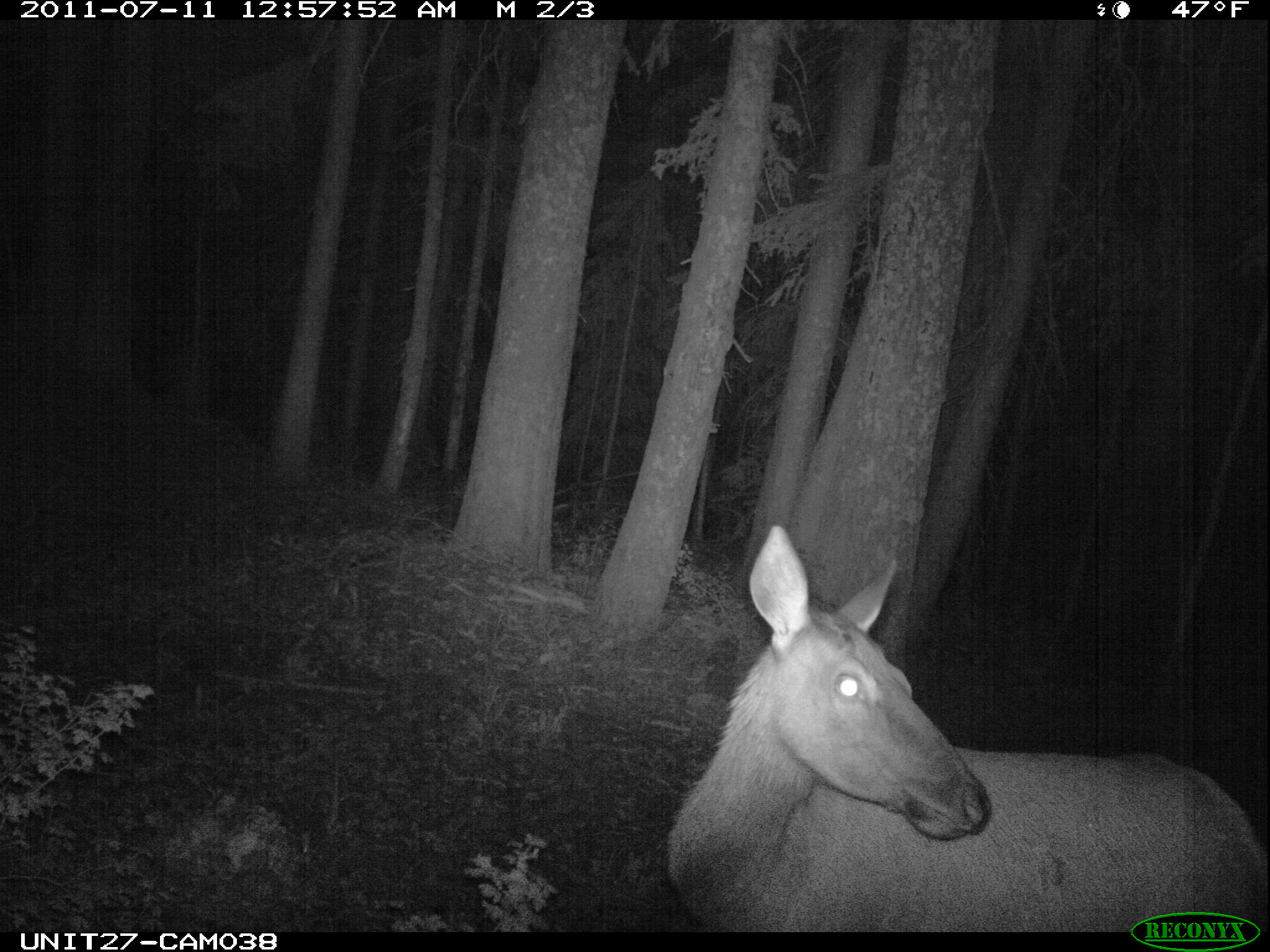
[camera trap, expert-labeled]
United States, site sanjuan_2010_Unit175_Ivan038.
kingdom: Animalia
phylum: Chordata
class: Mammalia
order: Artiodactyla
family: Cervidae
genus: Cervus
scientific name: Cervus elaphus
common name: red deer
Cervus elaphus (red deer).